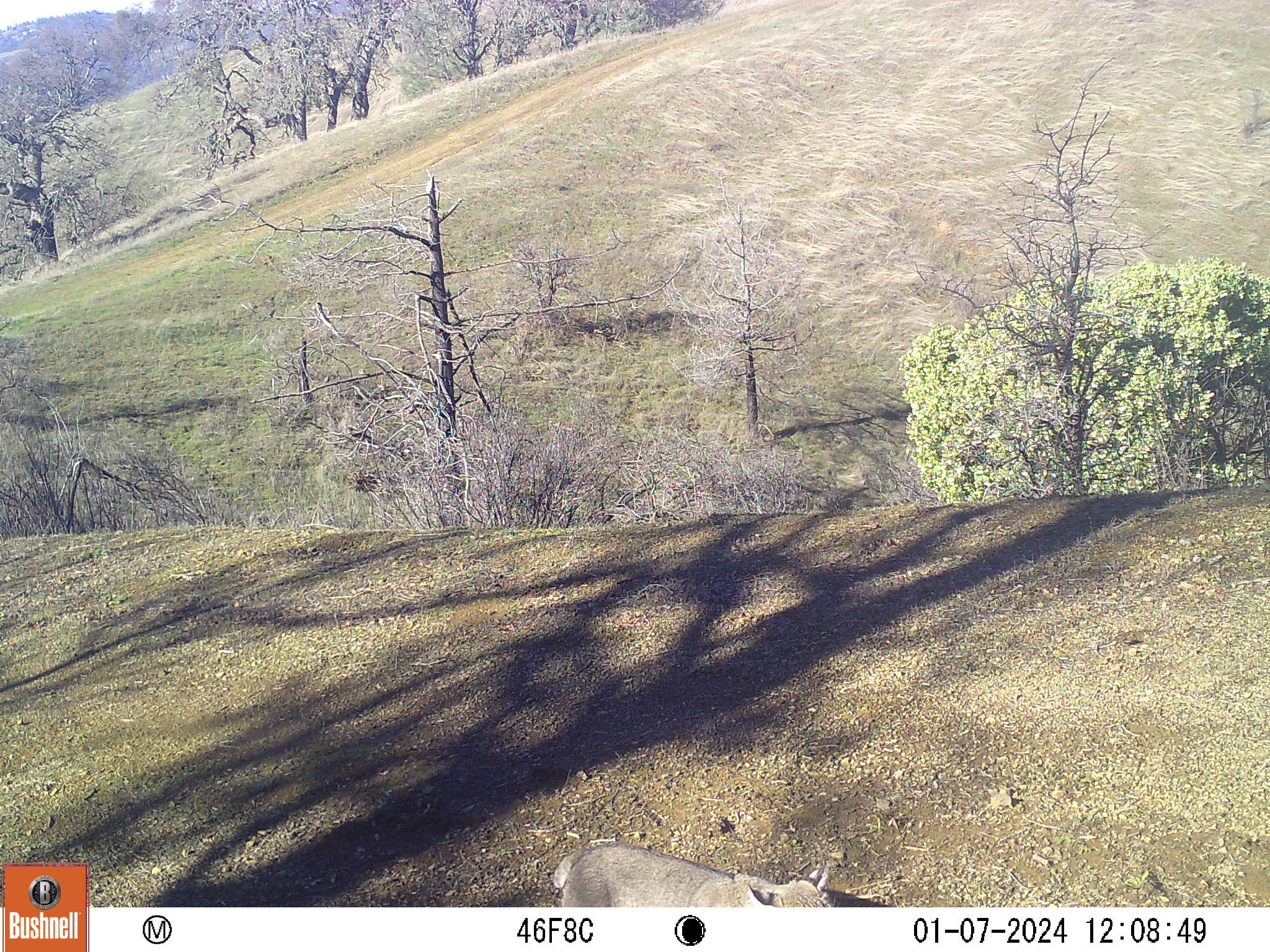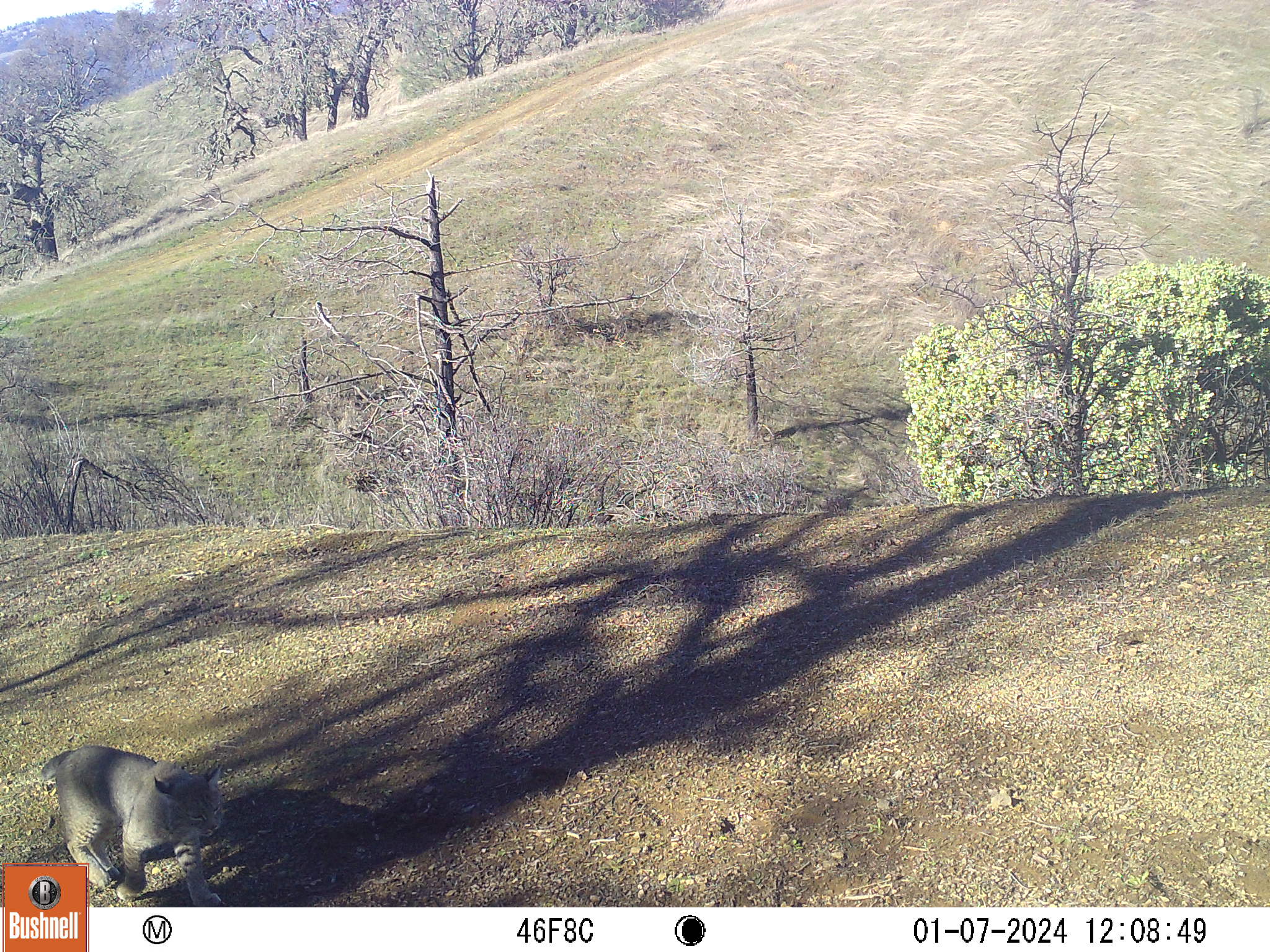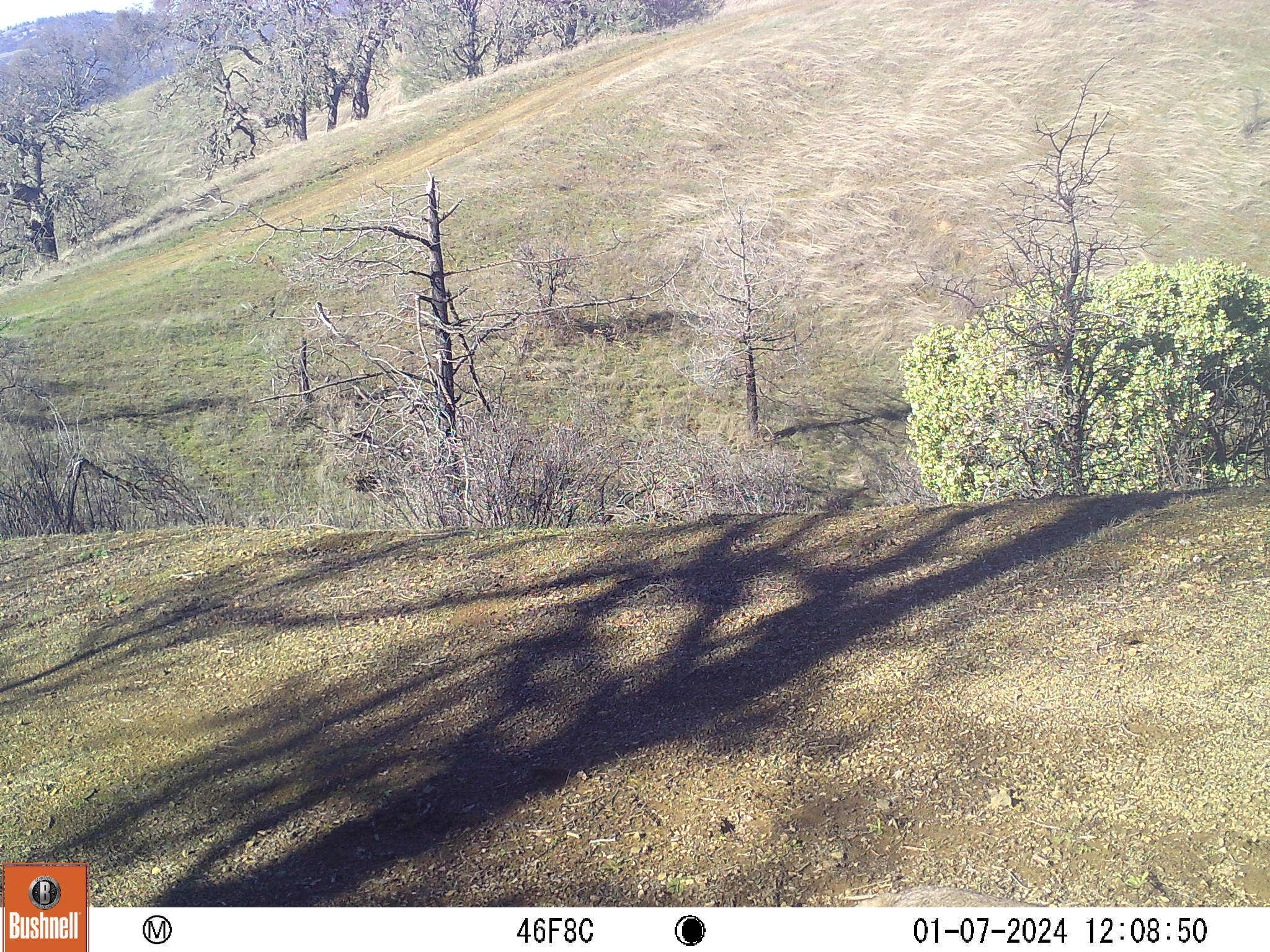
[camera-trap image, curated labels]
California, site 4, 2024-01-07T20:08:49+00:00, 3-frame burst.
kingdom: Animalia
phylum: Chordata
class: Mammalia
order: Carnivora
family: Felidae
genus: Lynx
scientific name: Lynx rufus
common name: bobcat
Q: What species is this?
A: Bobcat (Lynx rufus).